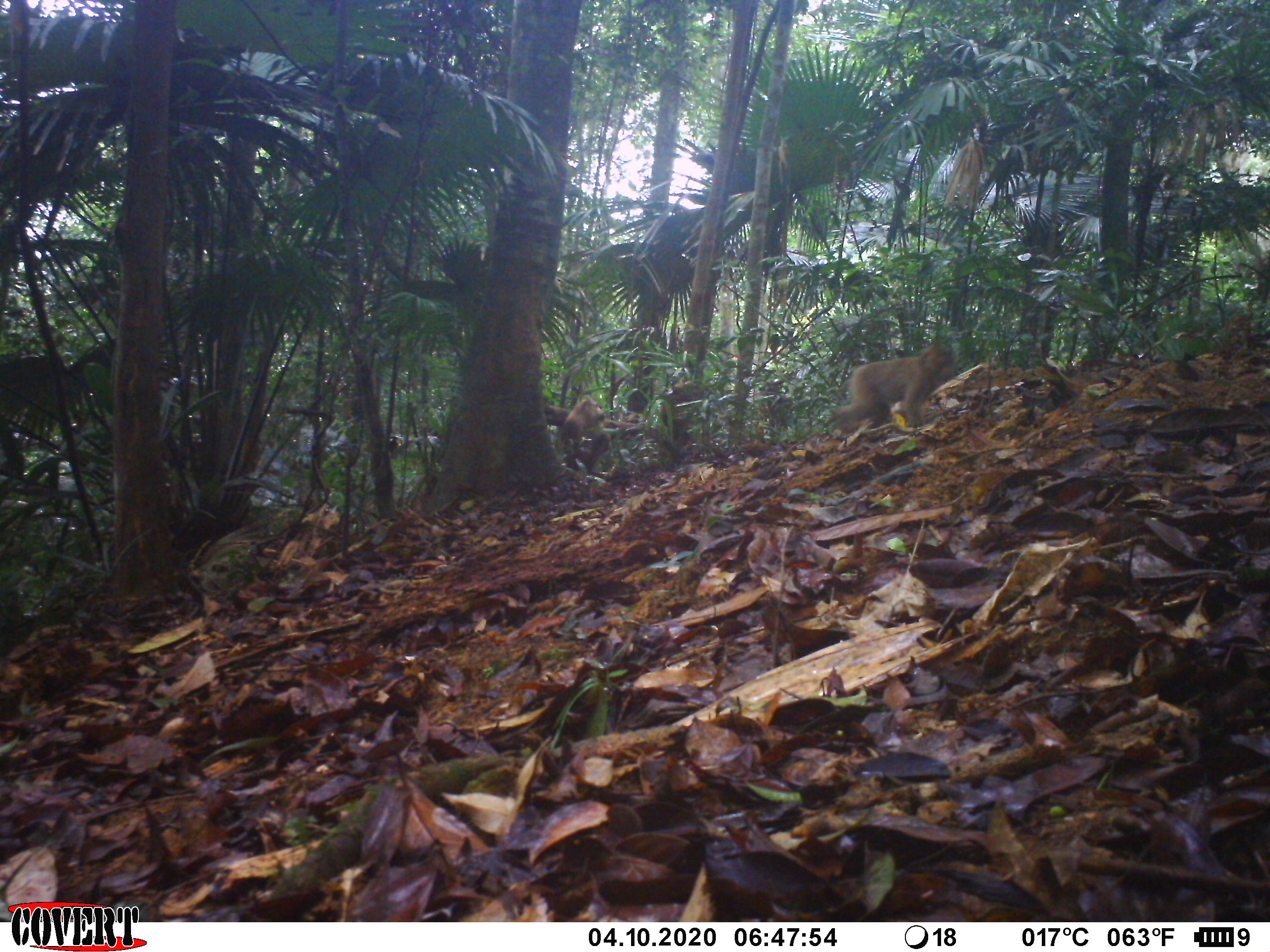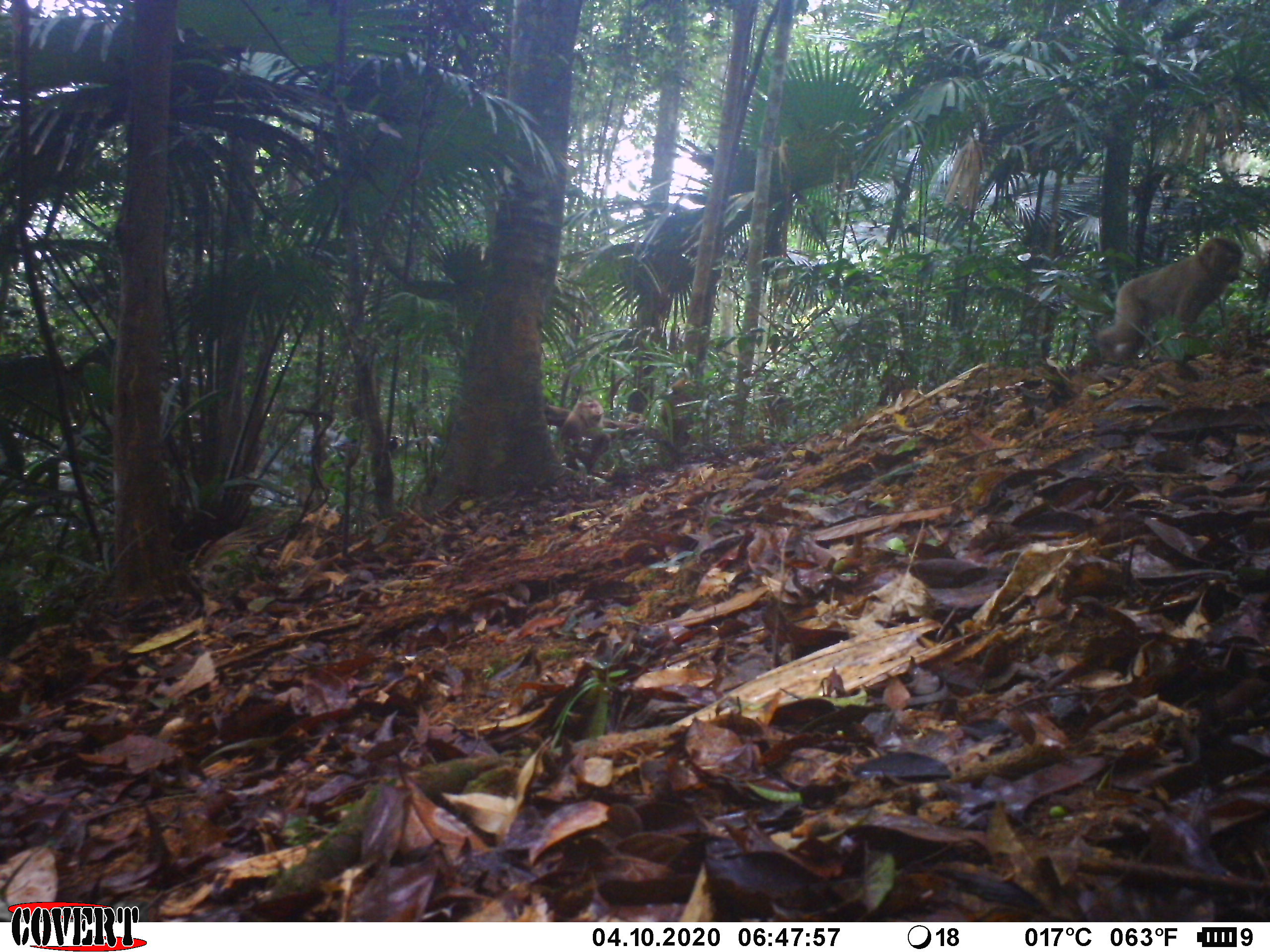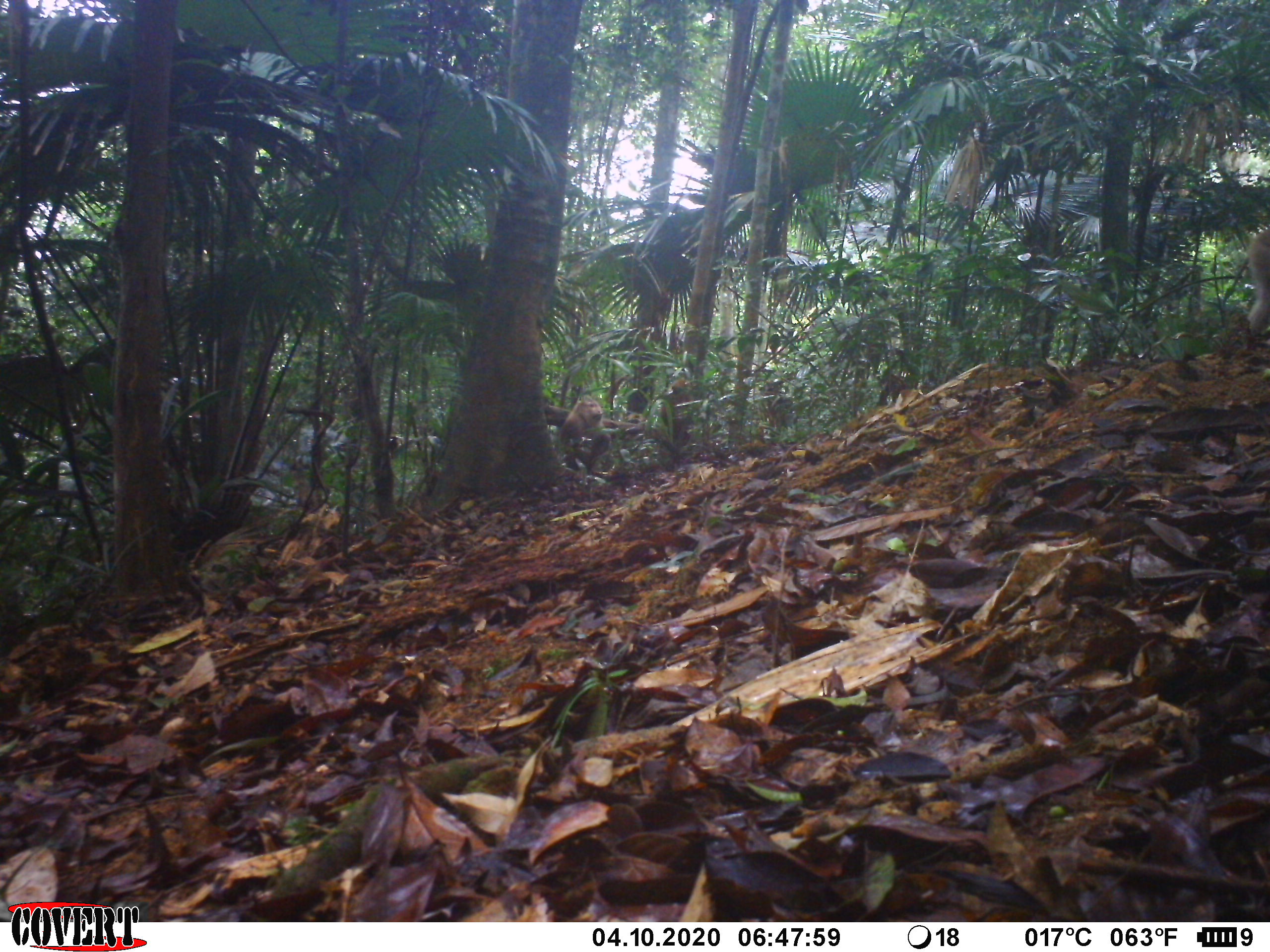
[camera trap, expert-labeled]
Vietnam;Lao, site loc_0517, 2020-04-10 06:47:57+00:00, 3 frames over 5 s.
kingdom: Animalia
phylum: Chordata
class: Mammalia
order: Primates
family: Cercopithecidae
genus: Macaca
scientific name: Macaca nemestrina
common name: pig-tailed macaque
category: pig tailed macaque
Pig tailed macaque (pig-tailed macaque) (Macaca nemestrina). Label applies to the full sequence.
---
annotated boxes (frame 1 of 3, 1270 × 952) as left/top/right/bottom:
pig tailed macaque: 831/340/957/429; 556/397/613/476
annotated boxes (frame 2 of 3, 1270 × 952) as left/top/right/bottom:
pig tailed macaque: 1093/235/1245/363; 560/397/613/475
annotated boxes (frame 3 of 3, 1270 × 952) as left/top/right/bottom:
pig tailed macaque: 560/397/613/475; 1246/226/1268/338